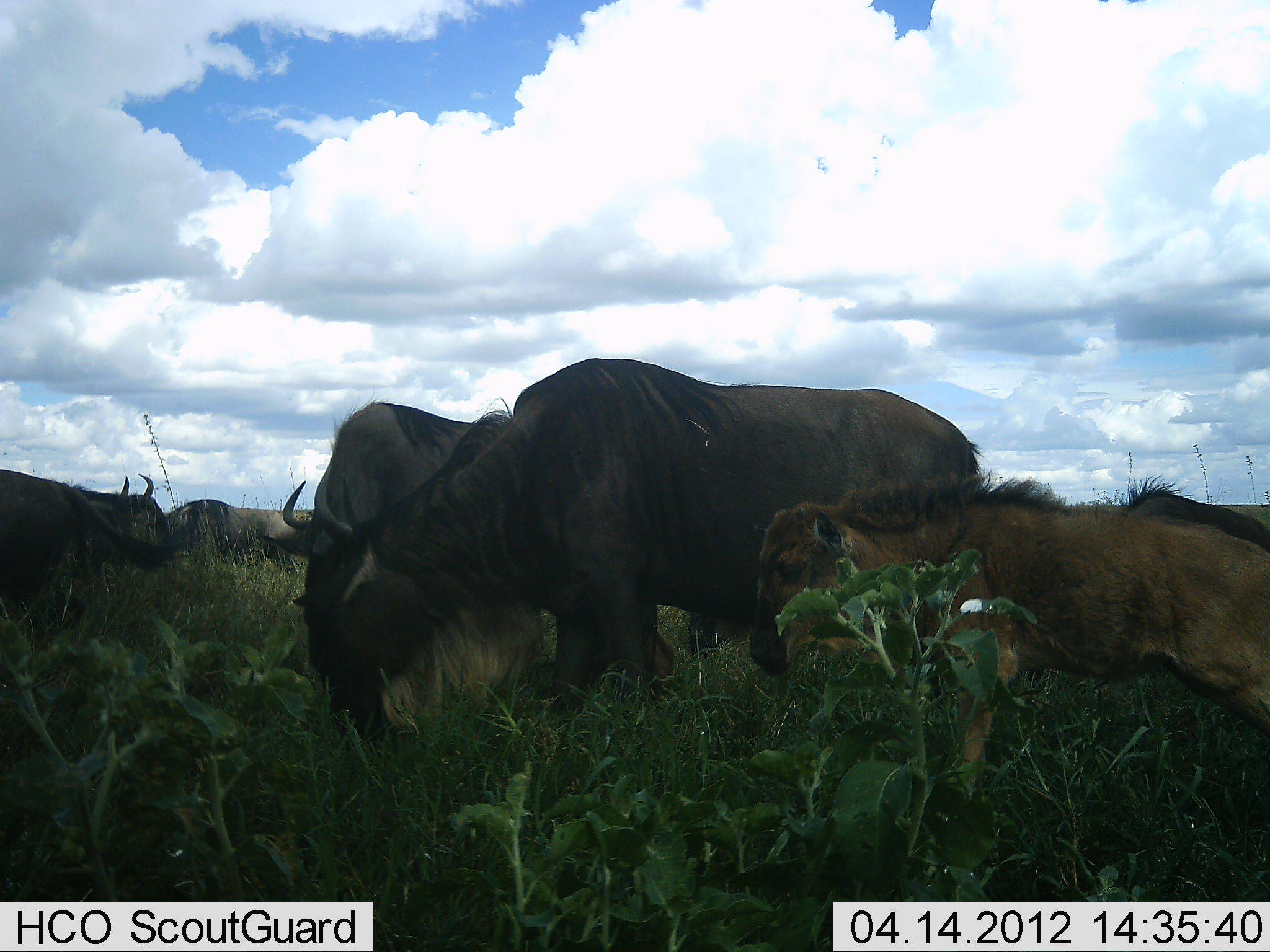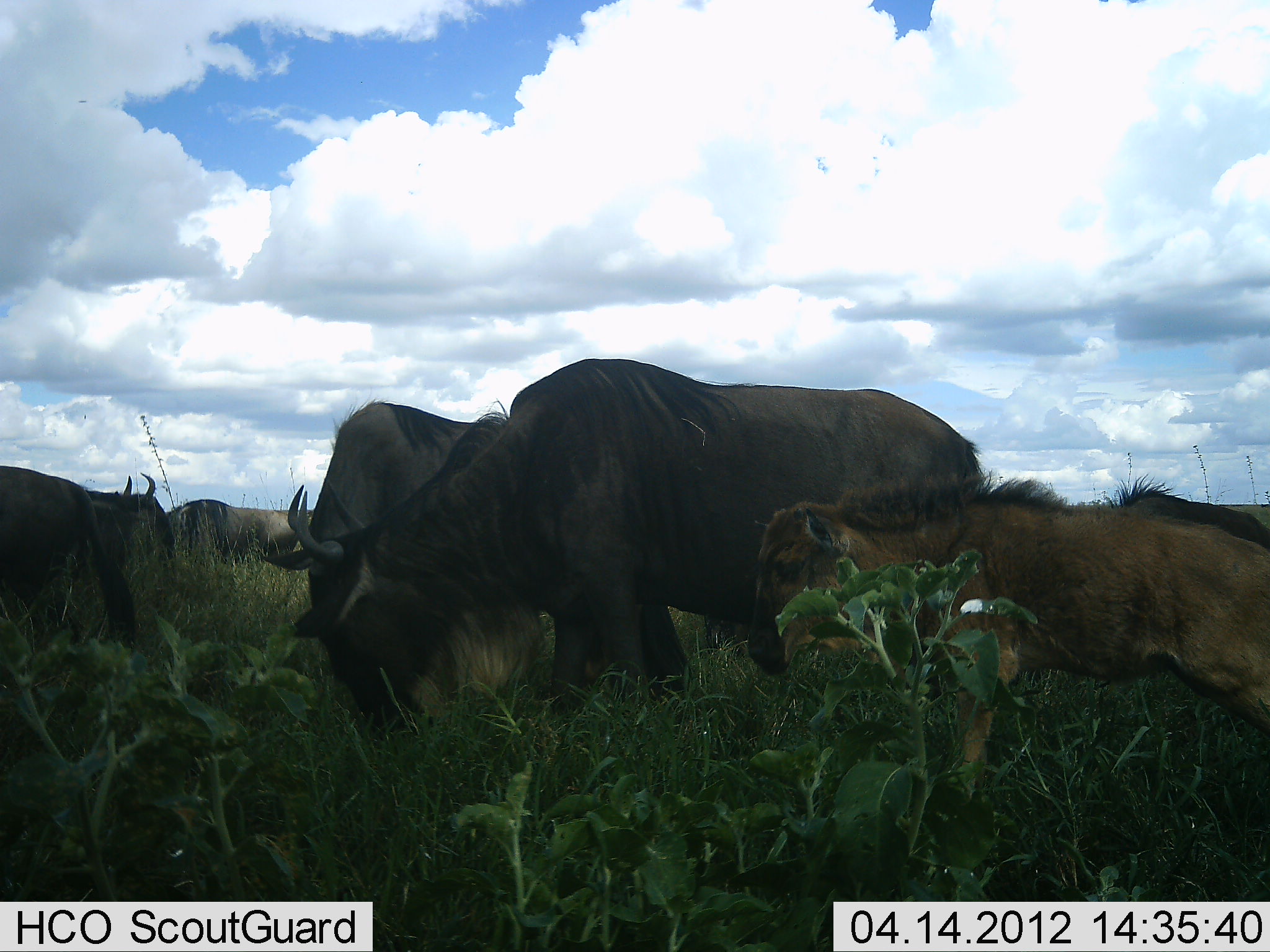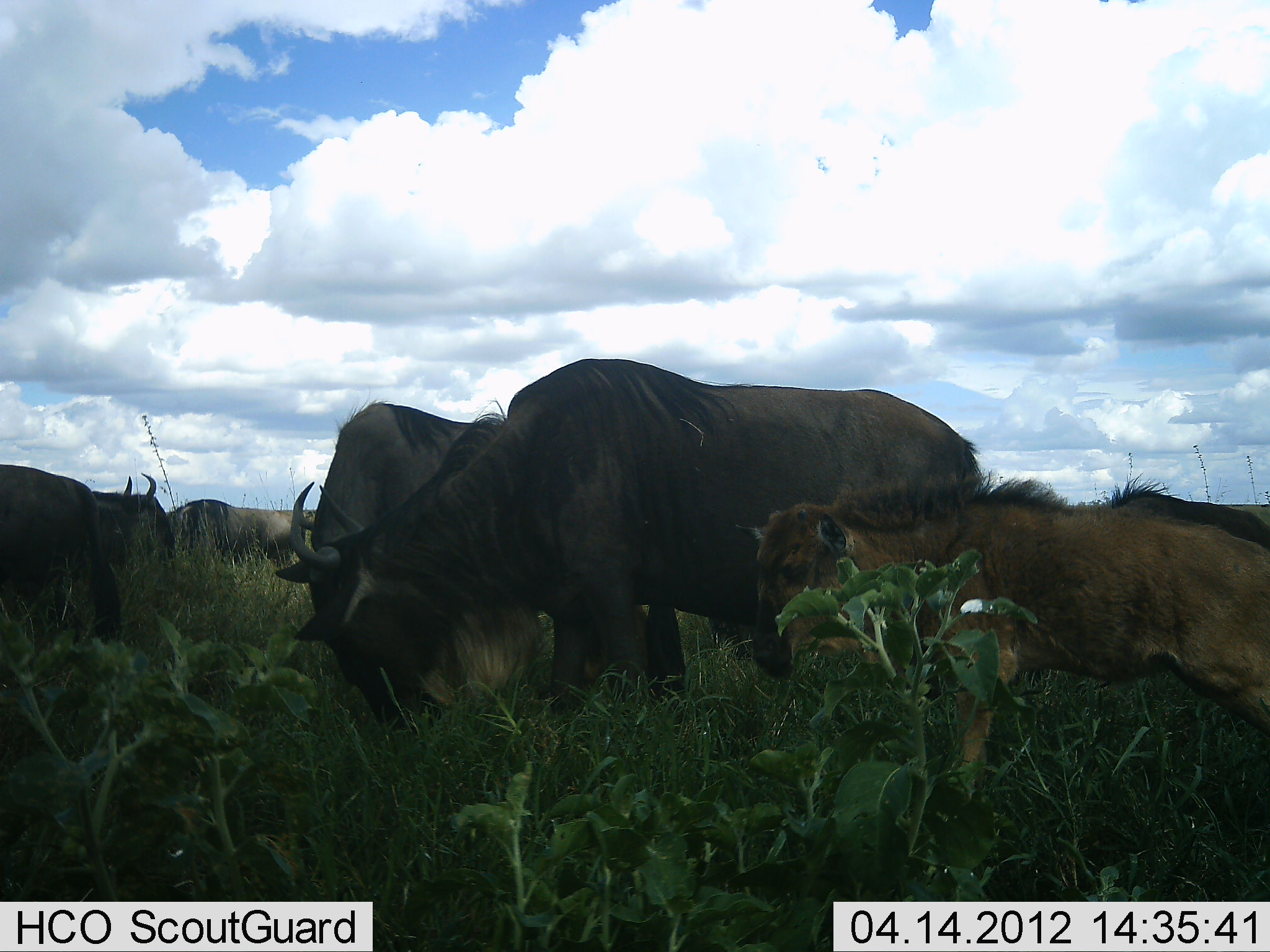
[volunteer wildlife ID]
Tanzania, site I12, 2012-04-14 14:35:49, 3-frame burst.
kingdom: Animalia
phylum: Chordata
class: Mammalia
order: Artiodactyla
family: Bovidae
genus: Connochaetes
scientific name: Connochaetes taurinus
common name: blue wildebeest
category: wildebeest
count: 6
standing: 67%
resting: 0%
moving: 0%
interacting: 0%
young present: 83%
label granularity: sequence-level